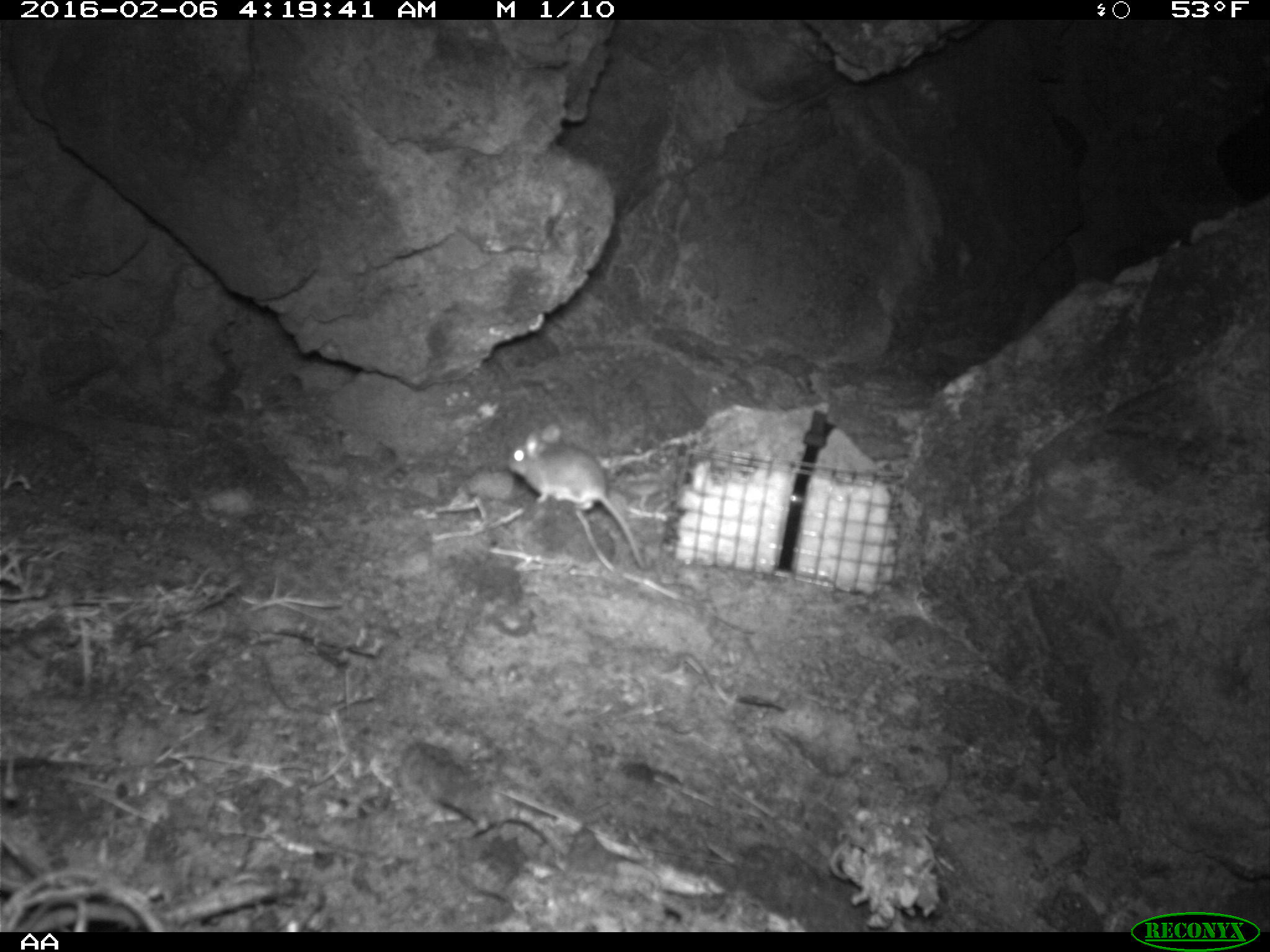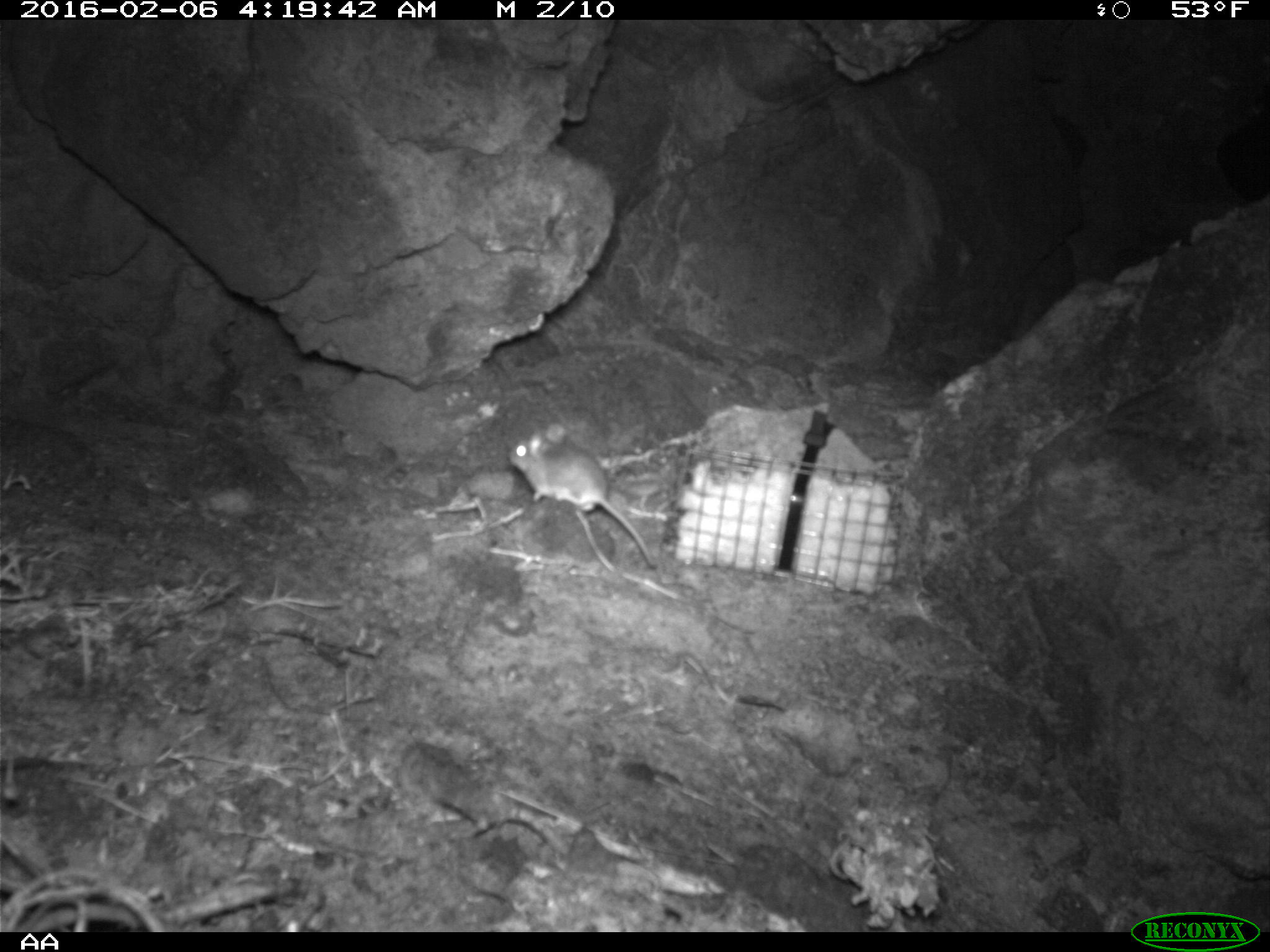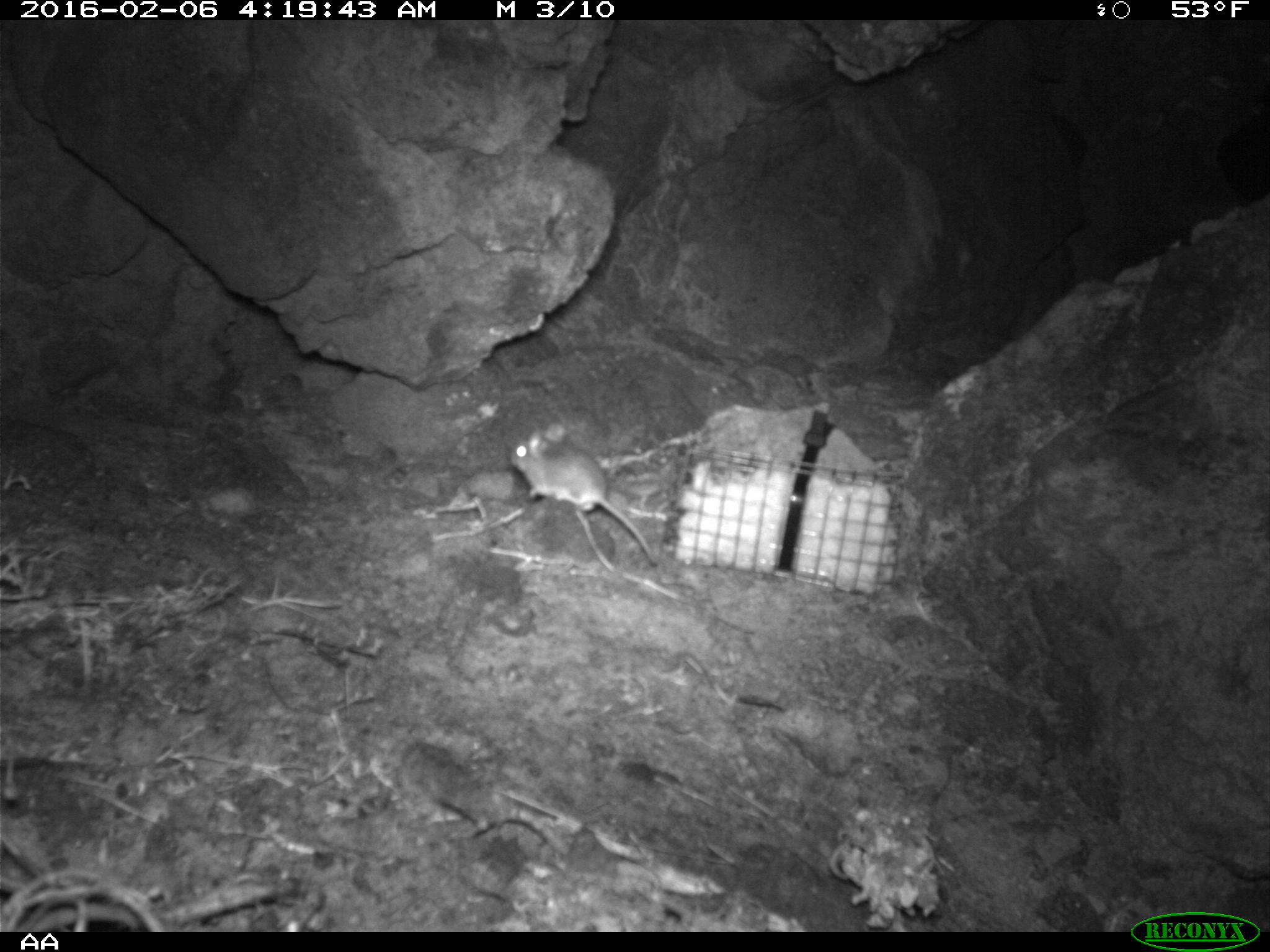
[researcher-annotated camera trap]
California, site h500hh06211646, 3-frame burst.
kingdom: Animalia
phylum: Chordata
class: Mammalia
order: Rodentia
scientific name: Rodentia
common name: rodent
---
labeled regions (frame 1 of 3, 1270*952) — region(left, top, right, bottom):
rodent: region(507, 423, 644, 568)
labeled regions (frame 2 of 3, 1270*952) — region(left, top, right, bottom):
rodent: region(509, 423, 655, 568)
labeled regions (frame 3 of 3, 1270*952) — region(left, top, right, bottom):
rodent: region(508, 420, 657, 566)